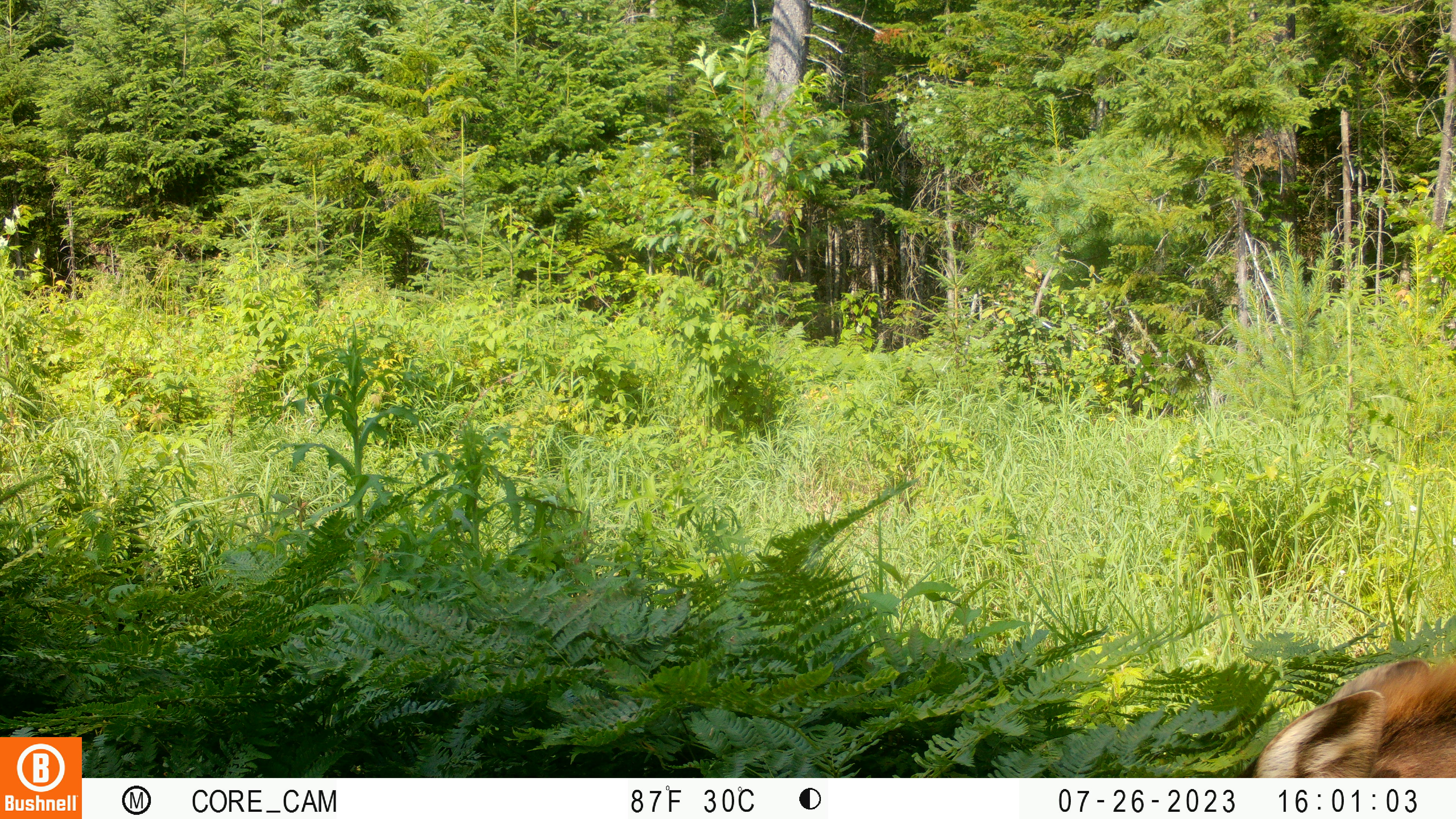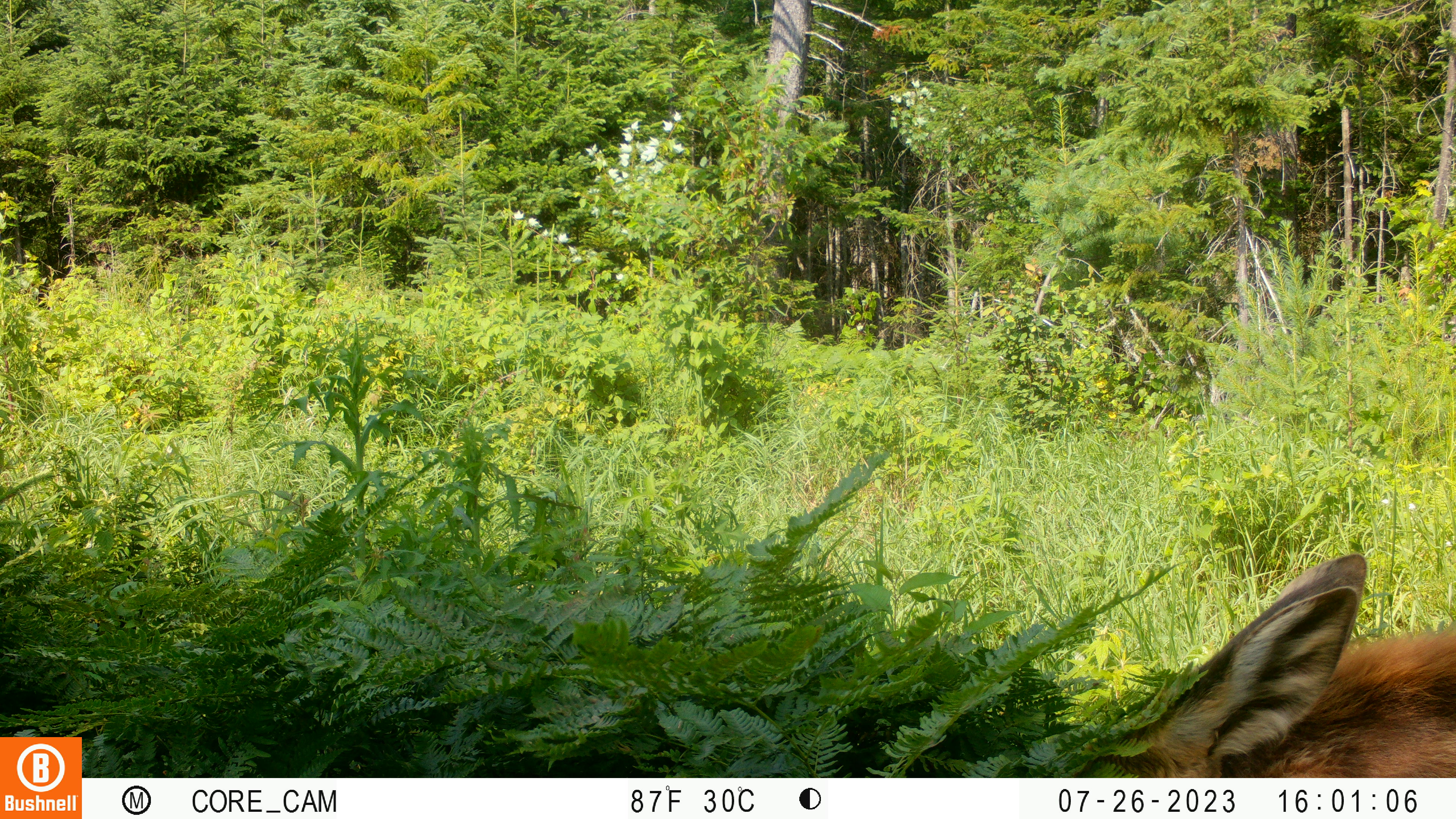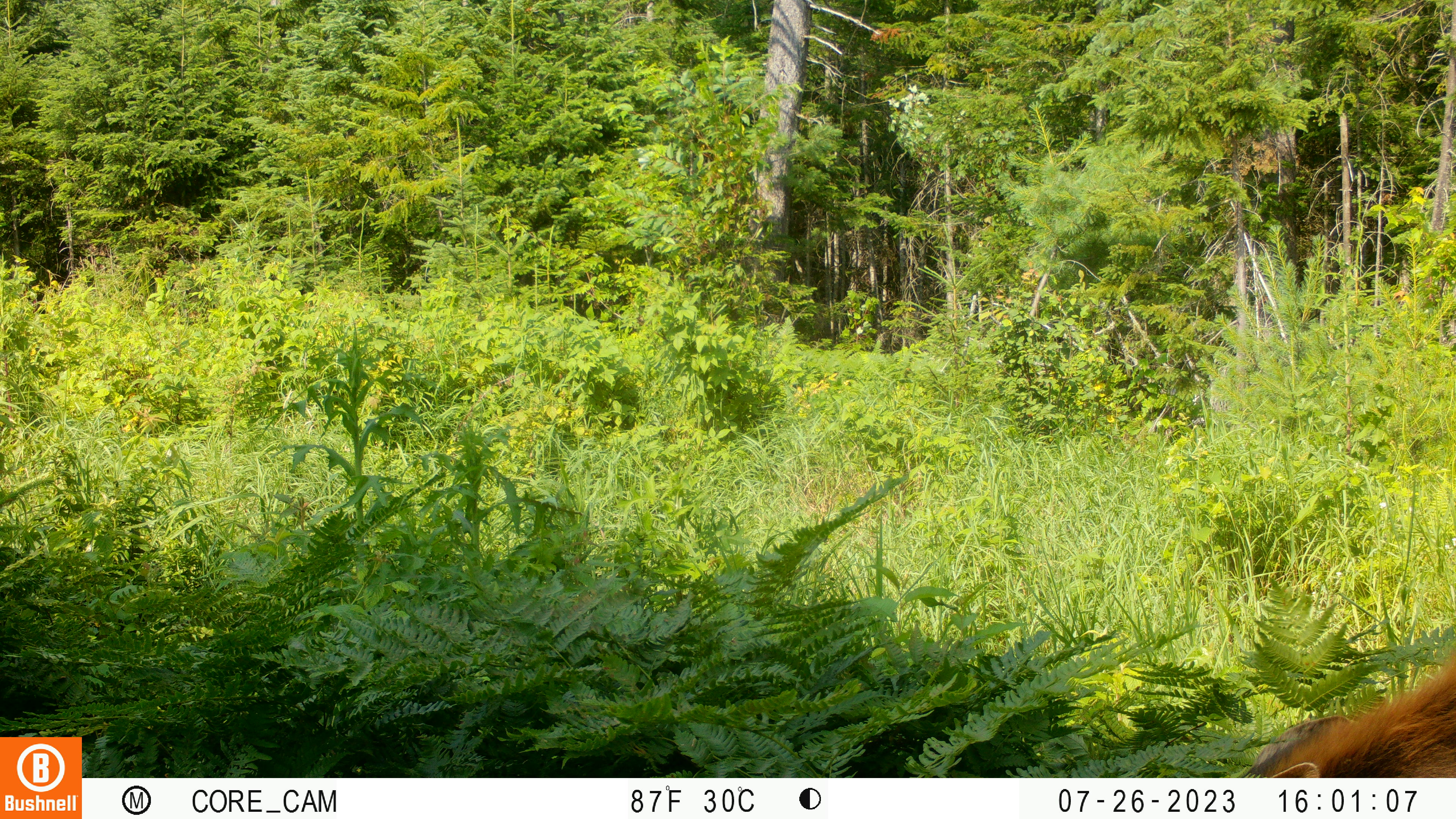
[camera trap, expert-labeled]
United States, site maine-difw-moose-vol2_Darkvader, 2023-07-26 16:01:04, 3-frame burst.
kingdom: Animalia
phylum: Chordata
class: Mammalia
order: Artiodactyla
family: Cervidae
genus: Alces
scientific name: Alces alces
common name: moose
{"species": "moose (Alces alces)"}